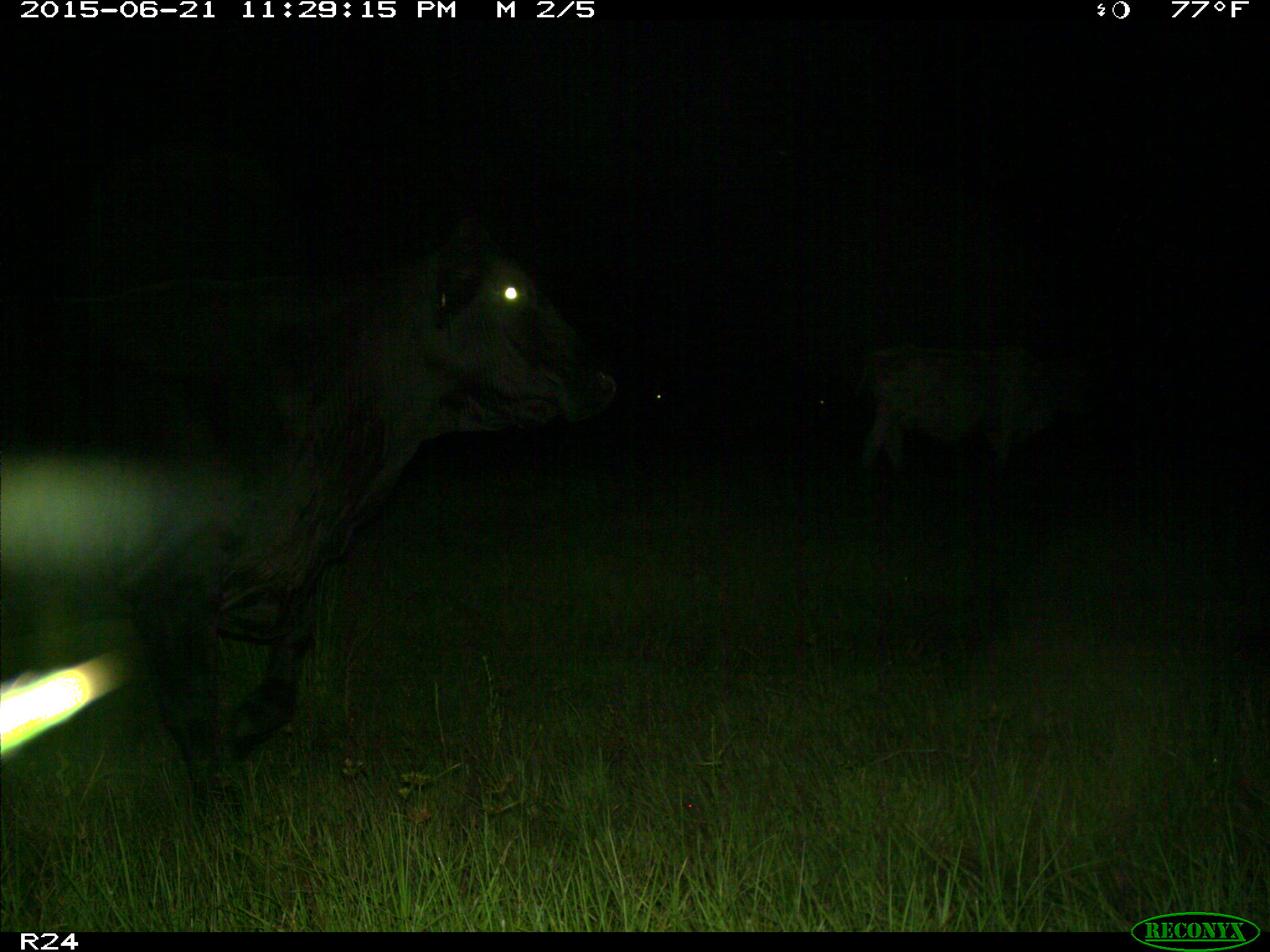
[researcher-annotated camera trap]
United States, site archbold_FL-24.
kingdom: Animalia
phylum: Chordata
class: Mammalia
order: Artiodactyla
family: Bovidae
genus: Bos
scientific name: Bos taurus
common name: domestic cow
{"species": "Bos taurus (domestic cow)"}